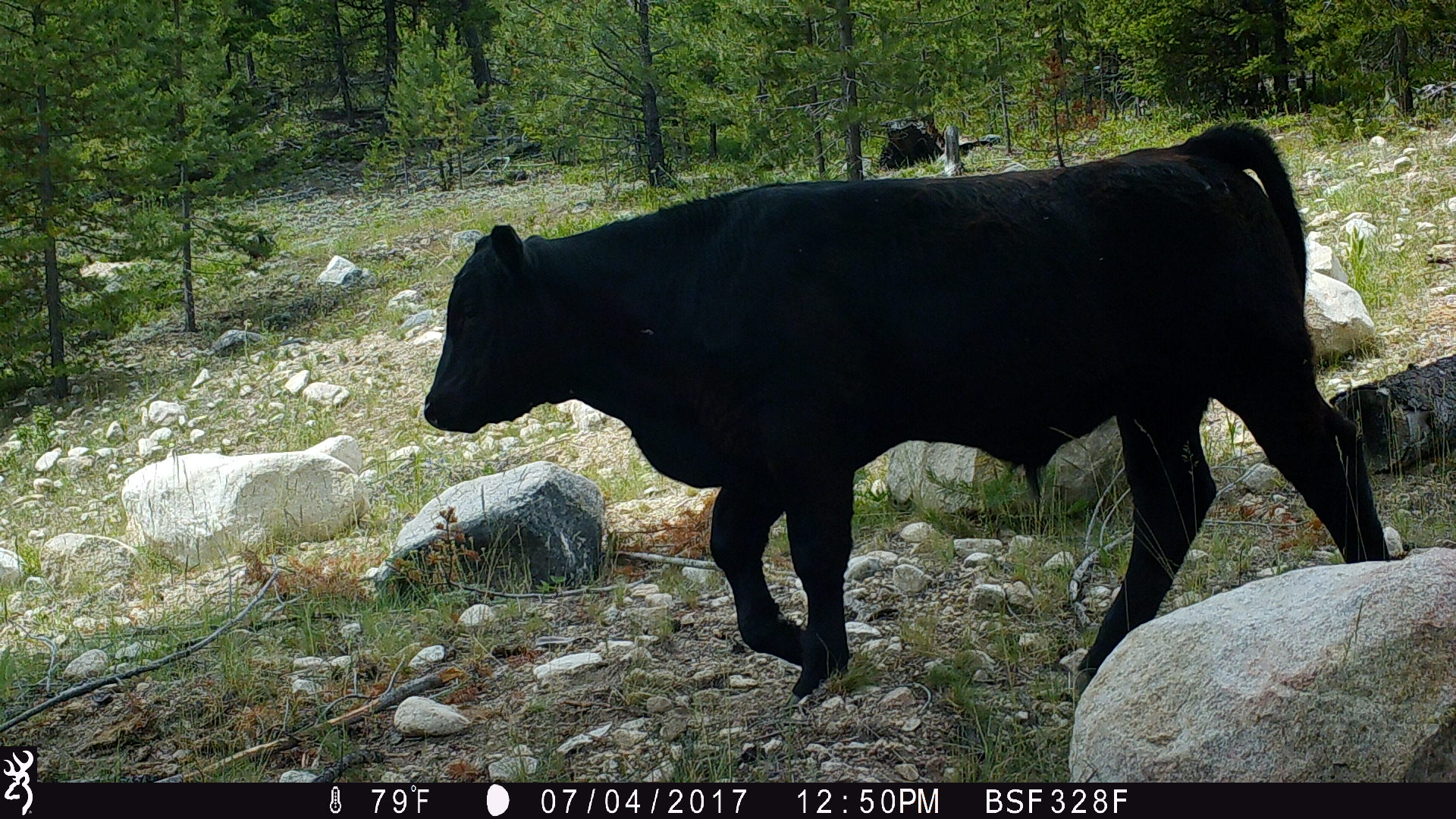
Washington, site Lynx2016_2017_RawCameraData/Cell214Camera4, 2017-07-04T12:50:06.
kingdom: Animalia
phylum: Chordata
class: Mammalia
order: Artiodactyla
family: Bovidae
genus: Bos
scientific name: Bos taurus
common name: domestic cattle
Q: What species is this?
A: Domestic cattle (Bos taurus).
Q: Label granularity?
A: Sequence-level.